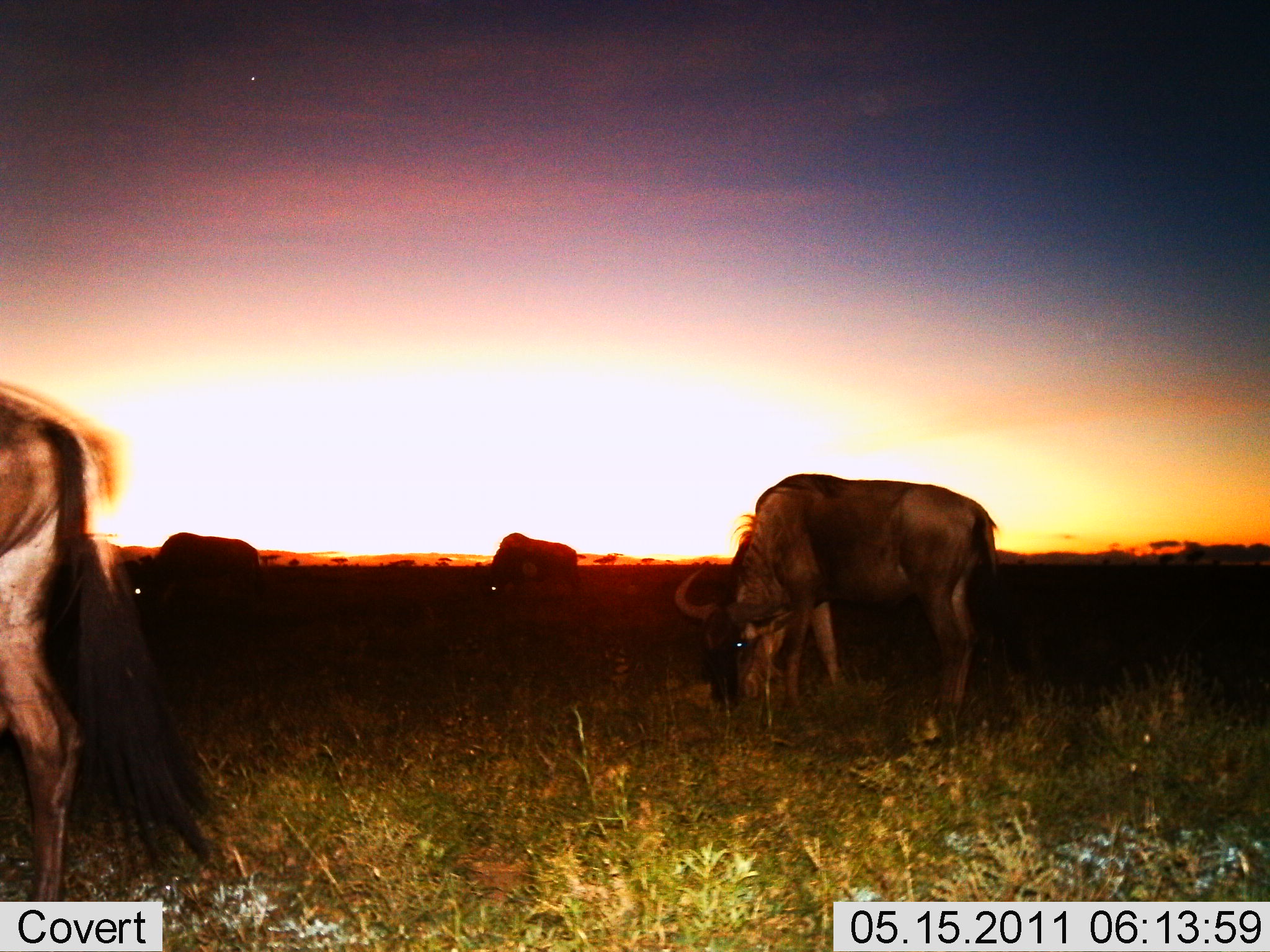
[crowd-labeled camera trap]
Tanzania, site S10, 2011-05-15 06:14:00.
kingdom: Animalia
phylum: Chordata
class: Mammalia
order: Artiodactyla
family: Bovidae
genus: Connochaetes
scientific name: Connochaetes taurinus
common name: blue wildebeest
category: wildebeest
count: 4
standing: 17%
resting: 0%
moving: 8%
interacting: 0%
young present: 0%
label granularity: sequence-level